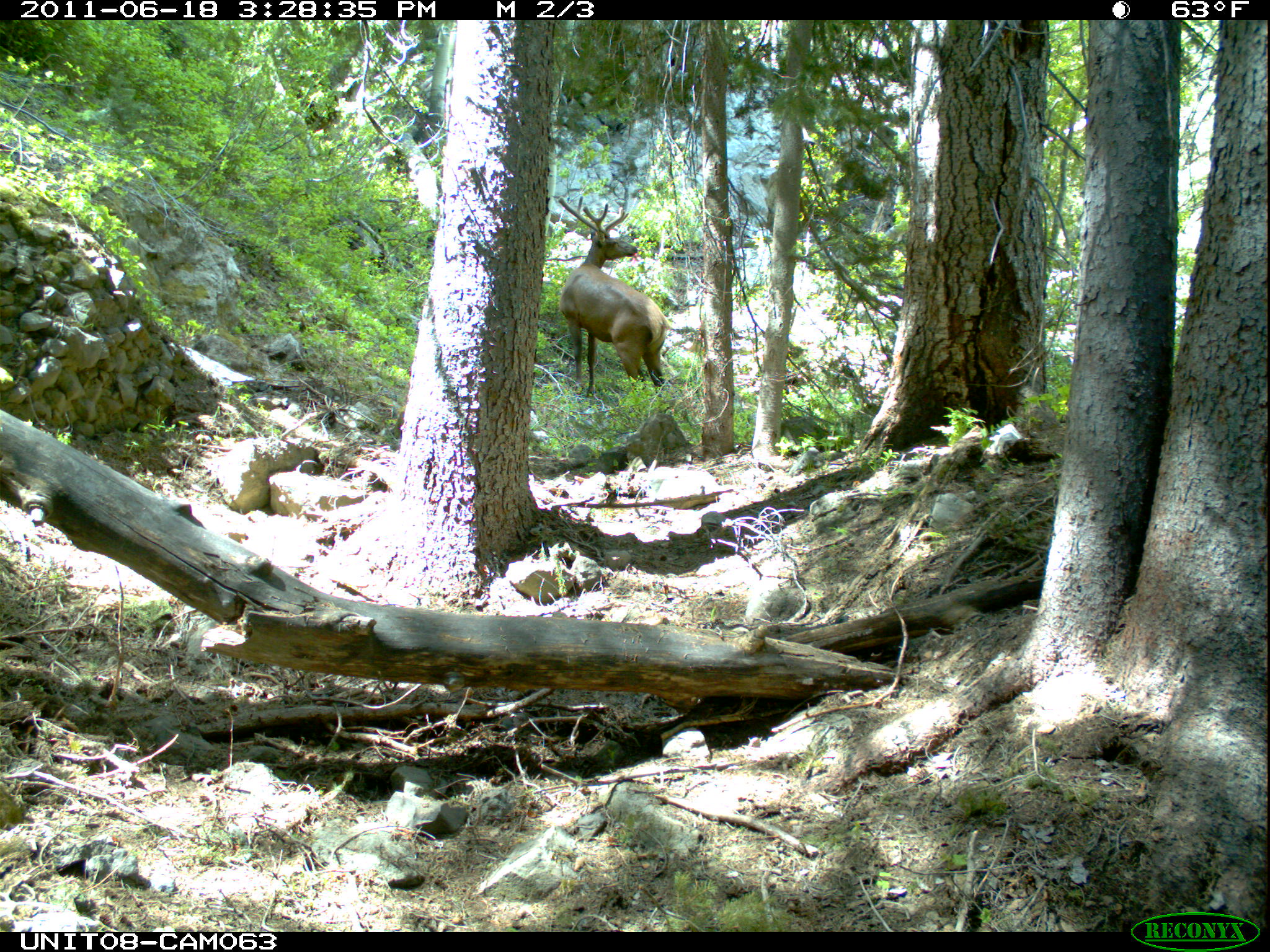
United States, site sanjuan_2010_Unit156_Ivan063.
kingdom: Animalia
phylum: Chordata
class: Mammalia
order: Artiodactyla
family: Cervidae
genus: Cervus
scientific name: Cervus elaphus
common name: red deer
Cervus elaphus (red deer).